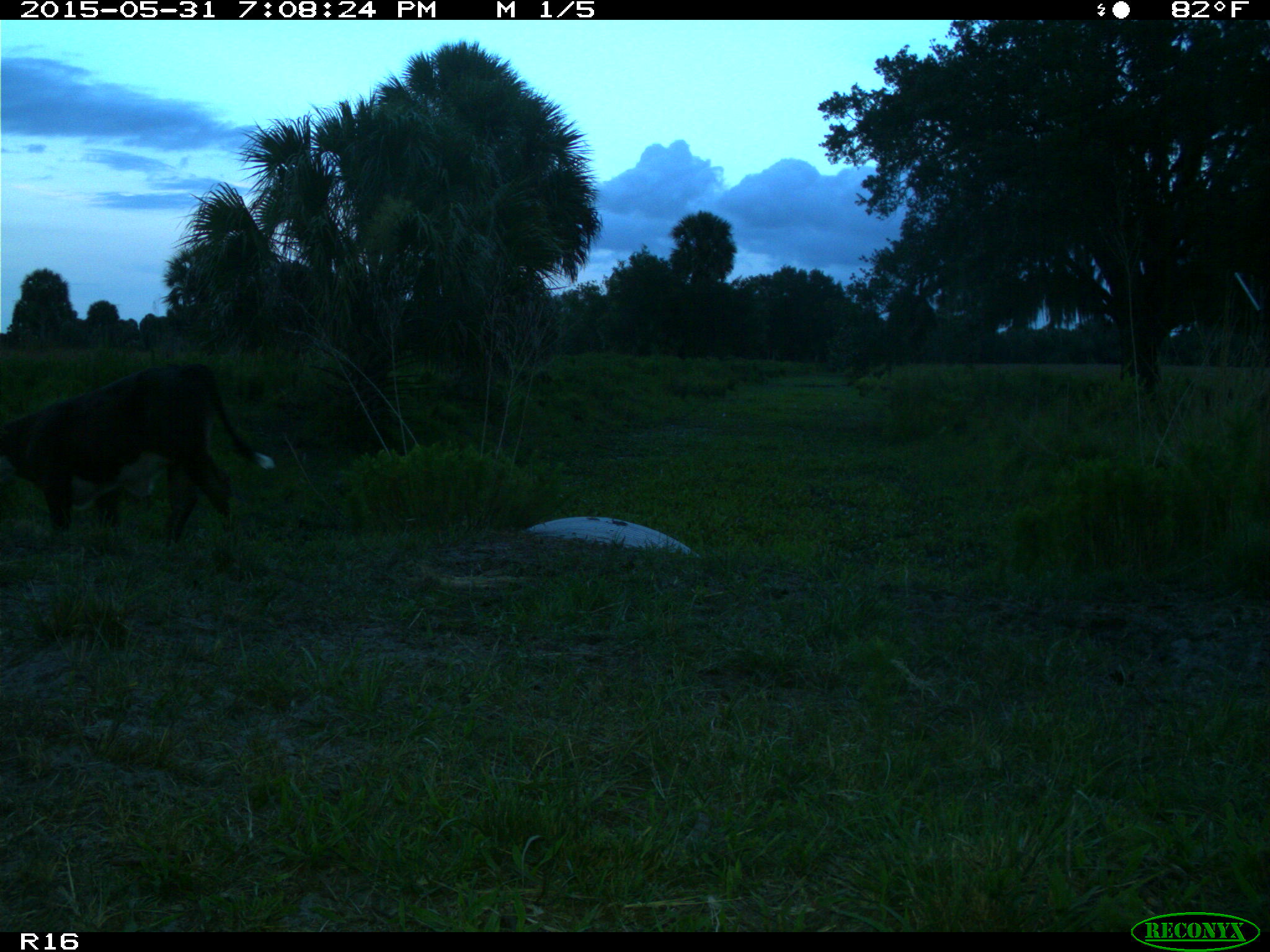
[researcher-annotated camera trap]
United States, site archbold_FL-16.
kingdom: Animalia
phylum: Chordata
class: Mammalia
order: Artiodactyla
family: Bovidae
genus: Bos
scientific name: Bos taurus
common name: domestic cow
Bos taurus (domestic cow).